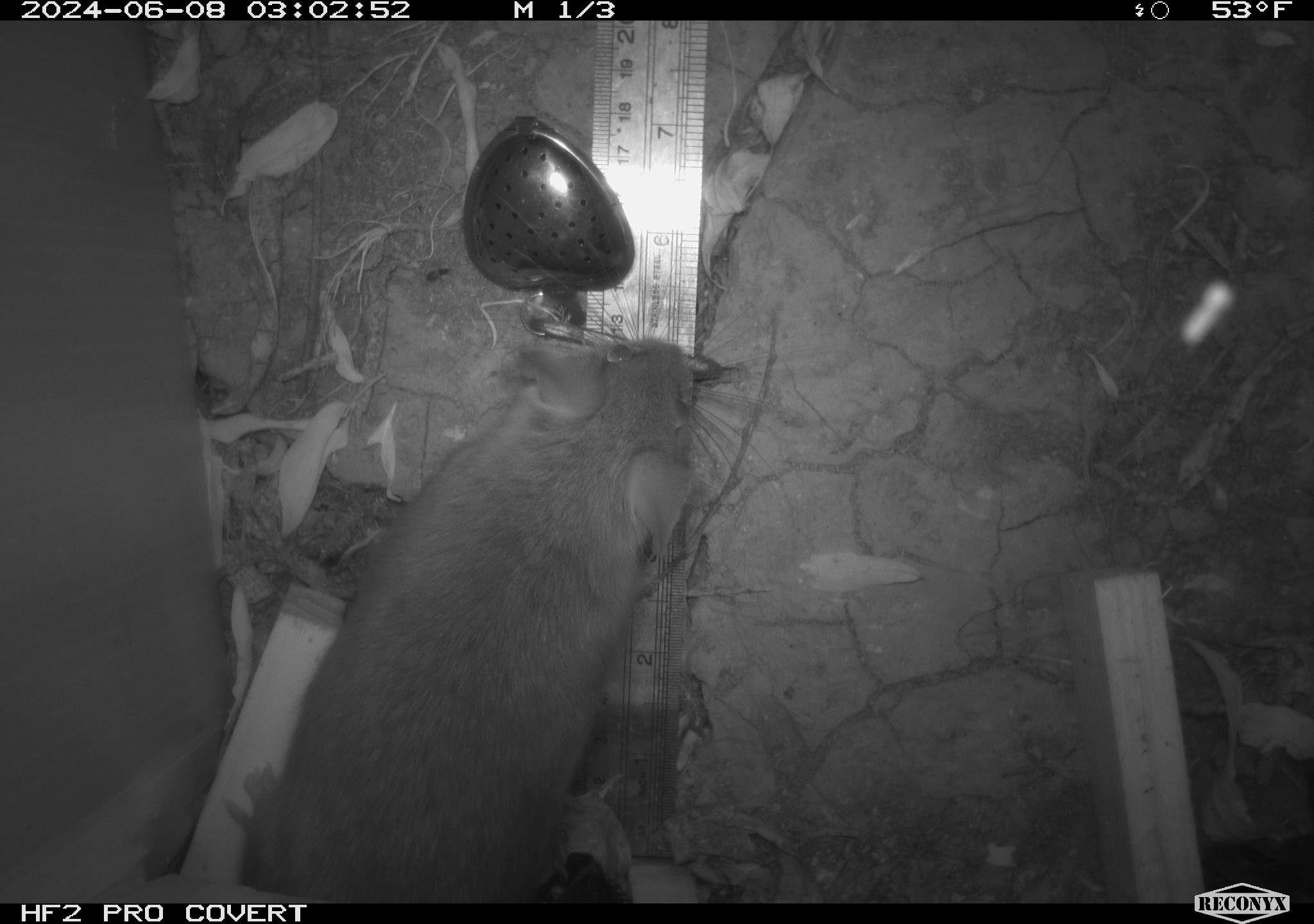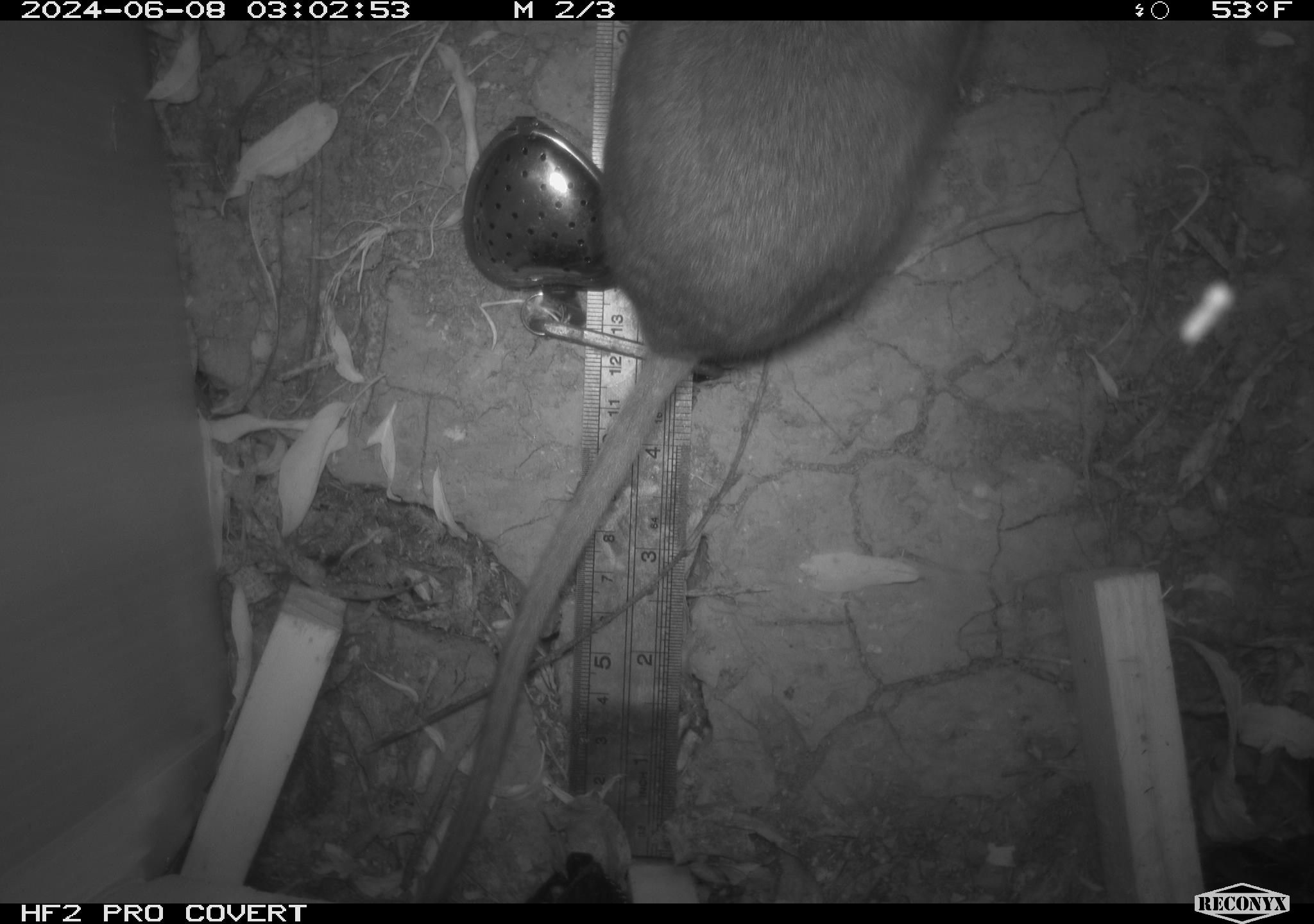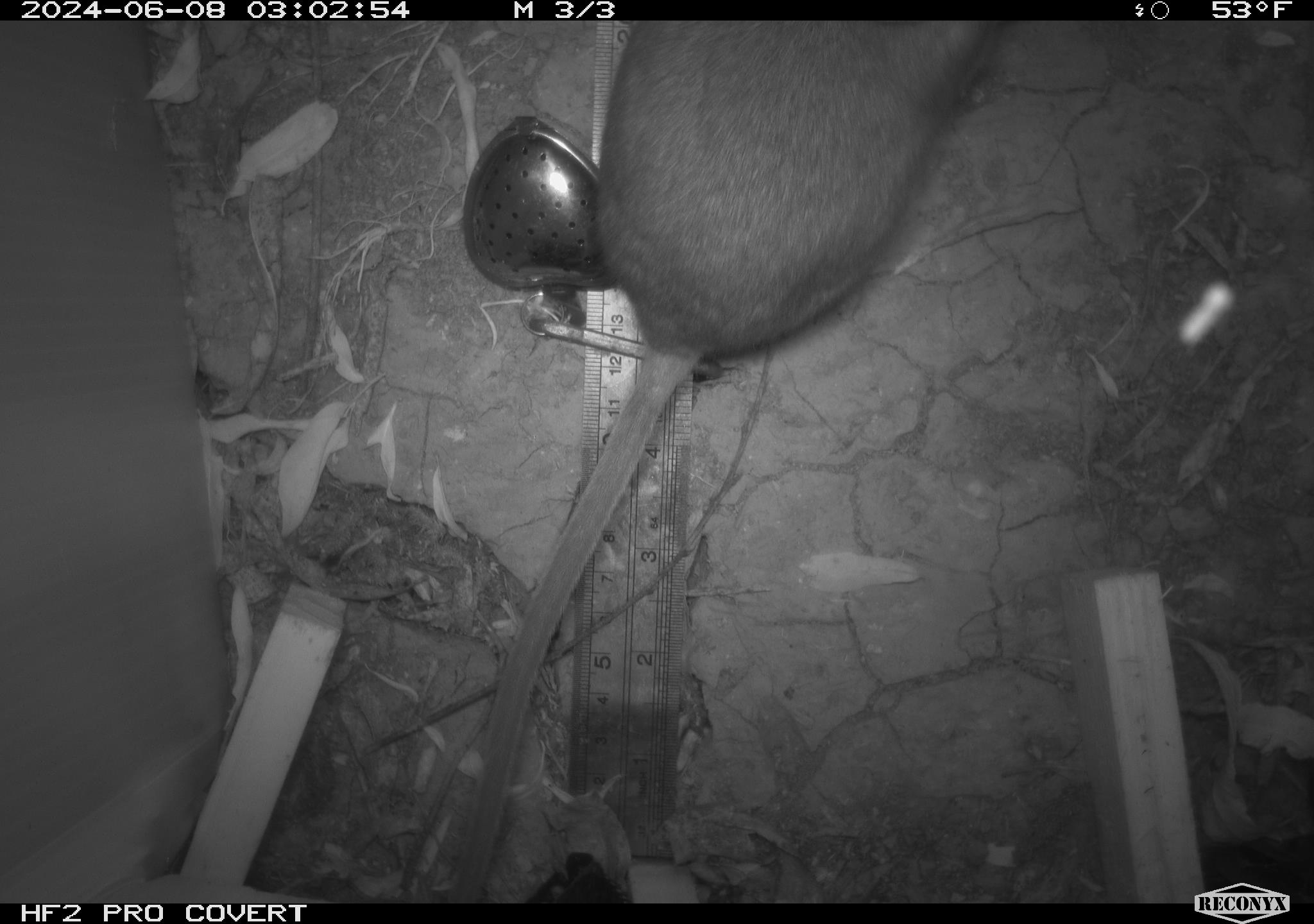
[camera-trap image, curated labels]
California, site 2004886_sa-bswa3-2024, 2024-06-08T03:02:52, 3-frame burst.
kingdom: Animalia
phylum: Chordata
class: Mammalia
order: Rodentia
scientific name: Rodentia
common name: woodrat or rat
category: woodrat or rat species